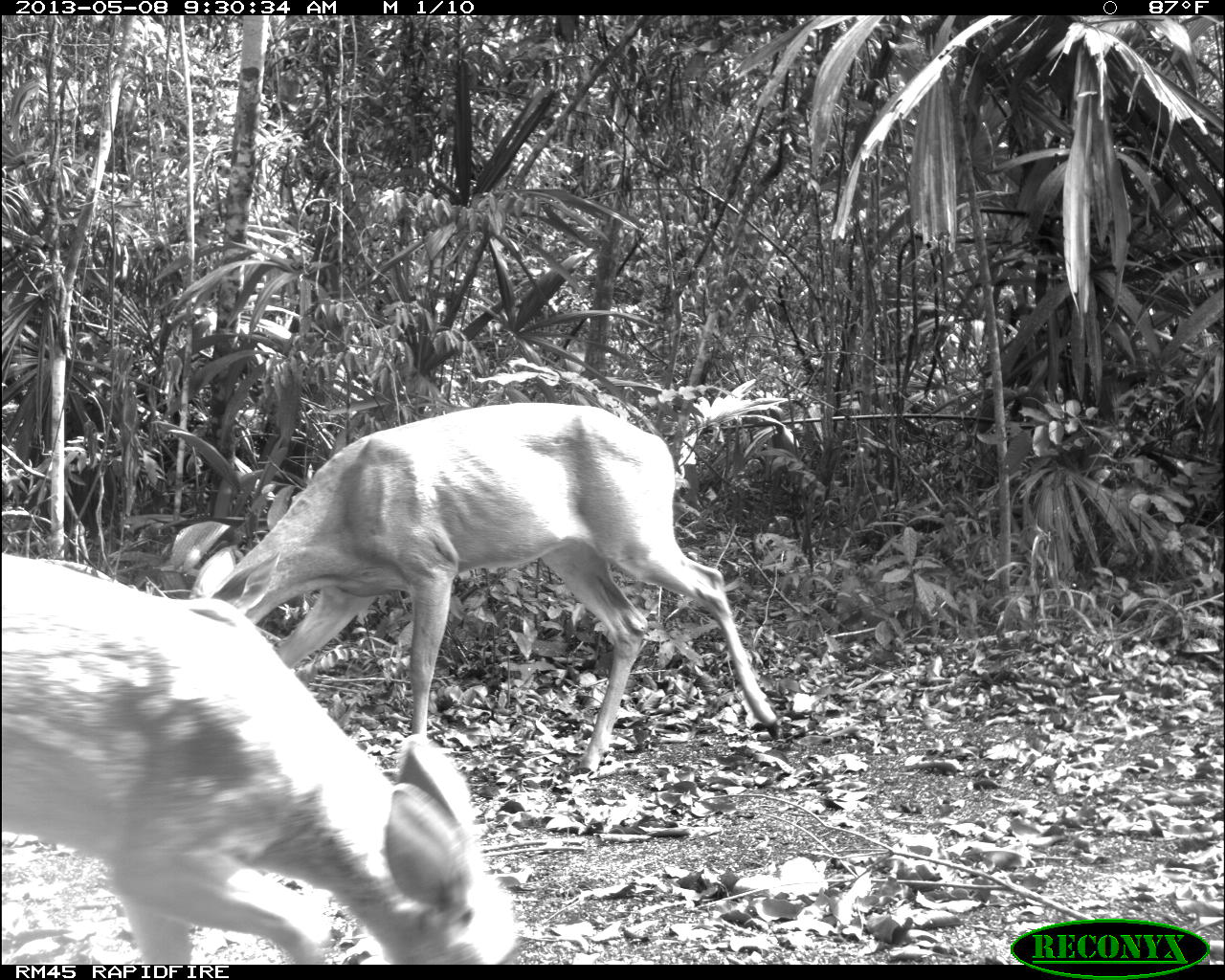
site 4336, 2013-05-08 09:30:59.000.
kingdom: Animalia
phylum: Chordata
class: Mammalia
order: Artiodactyla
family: Cervidae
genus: Odocoileus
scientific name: Odocoileus virginianus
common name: white-tailed deer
Odocoileus virginianus (white-tailed deer), count 2, sex female.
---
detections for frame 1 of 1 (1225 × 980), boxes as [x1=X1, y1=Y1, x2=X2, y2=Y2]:
odocoileus virginianus: [x1=186, y1=400, x2=782, y2=777]; [x1=0, y1=549, x2=522, y2=963]